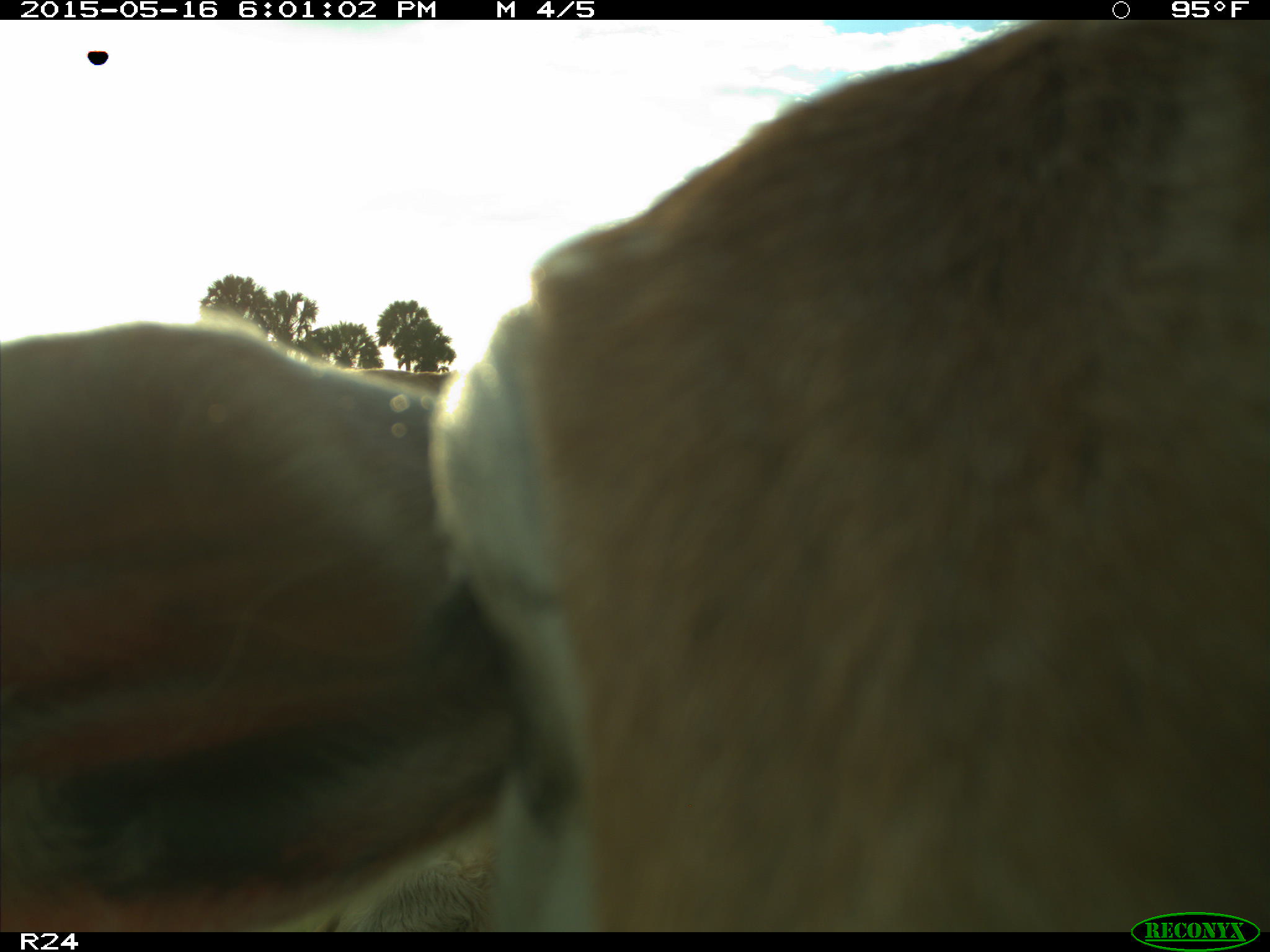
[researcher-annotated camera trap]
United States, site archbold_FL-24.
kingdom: Animalia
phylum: Chordata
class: Mammalia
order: Artiodactyla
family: Bovidae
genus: Bos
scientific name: Bos taurus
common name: domestic cow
Bos taurus (domestic cow).